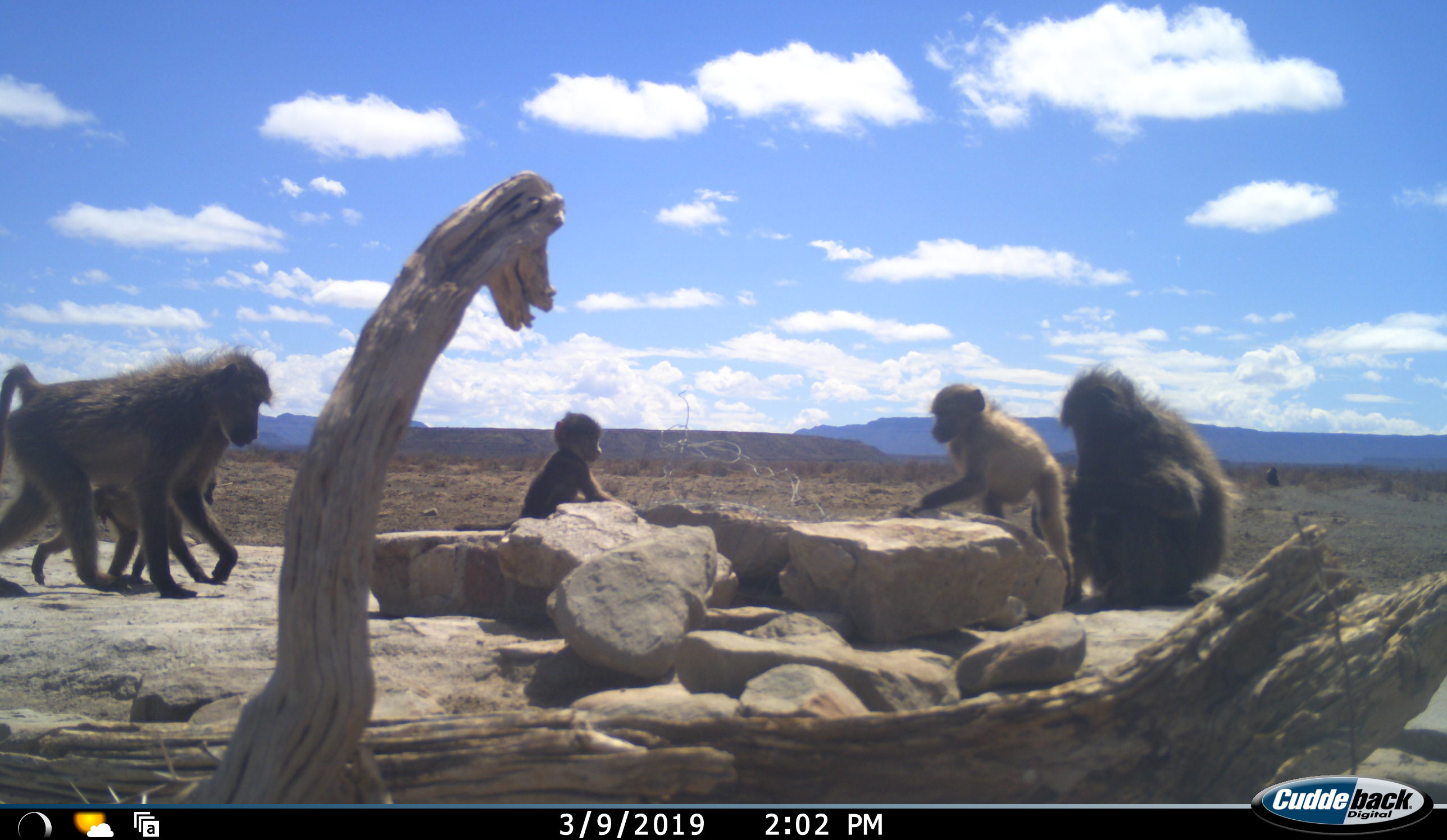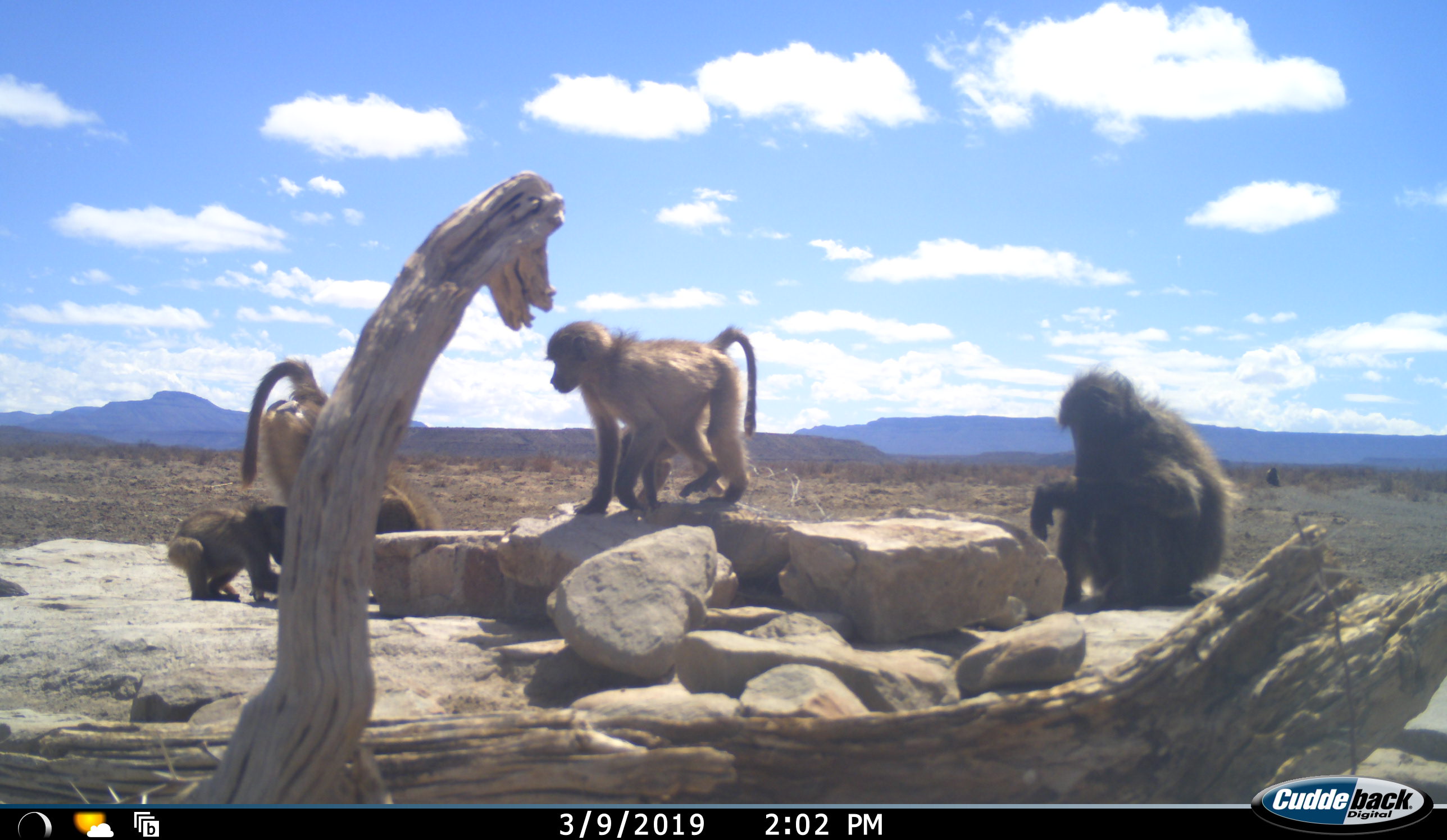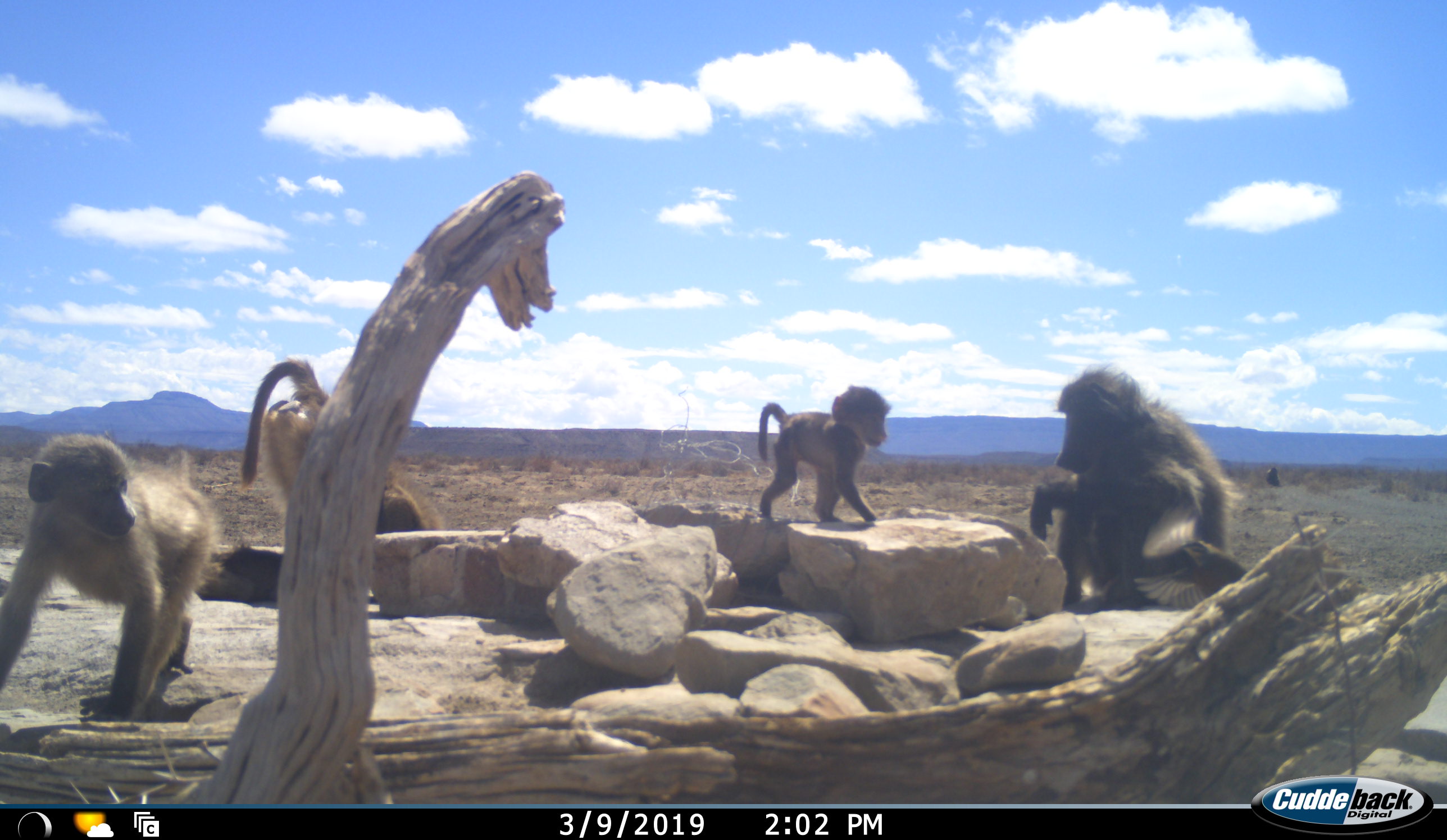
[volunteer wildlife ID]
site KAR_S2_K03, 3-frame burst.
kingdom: Animalia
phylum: Chordata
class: Mammalia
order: Primates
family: Cercopithecidae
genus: Papio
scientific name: Papio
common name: baboon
Baboon (Papio), count 5. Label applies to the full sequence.